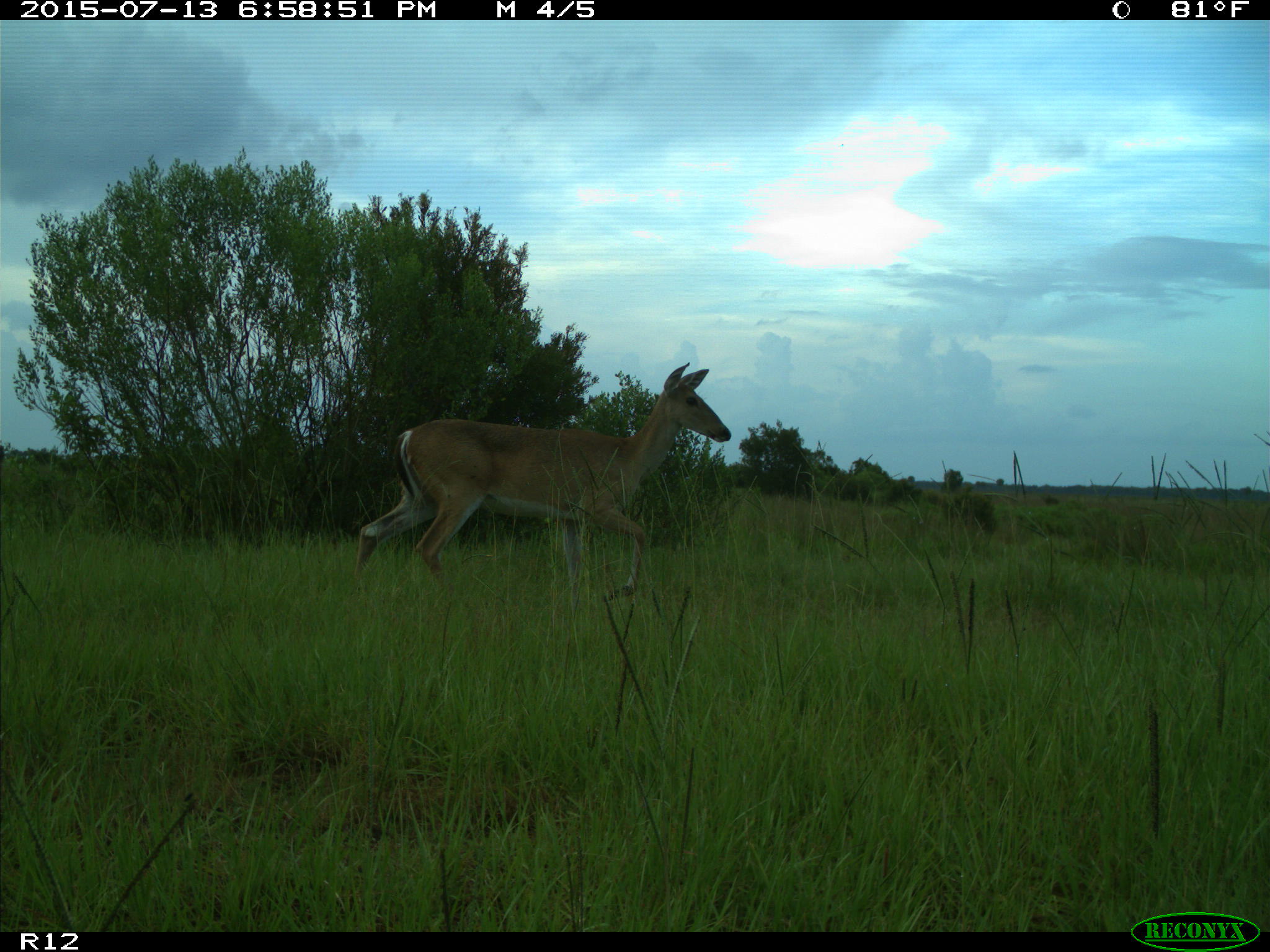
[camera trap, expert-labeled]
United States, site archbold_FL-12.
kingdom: Animalia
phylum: Chordata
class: Mammalia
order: Artiodactyla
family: Cervidae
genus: Odocoileus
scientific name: Odocoileus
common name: deer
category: unidentified deer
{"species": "unidentified deer (deer) (Odocoileus)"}